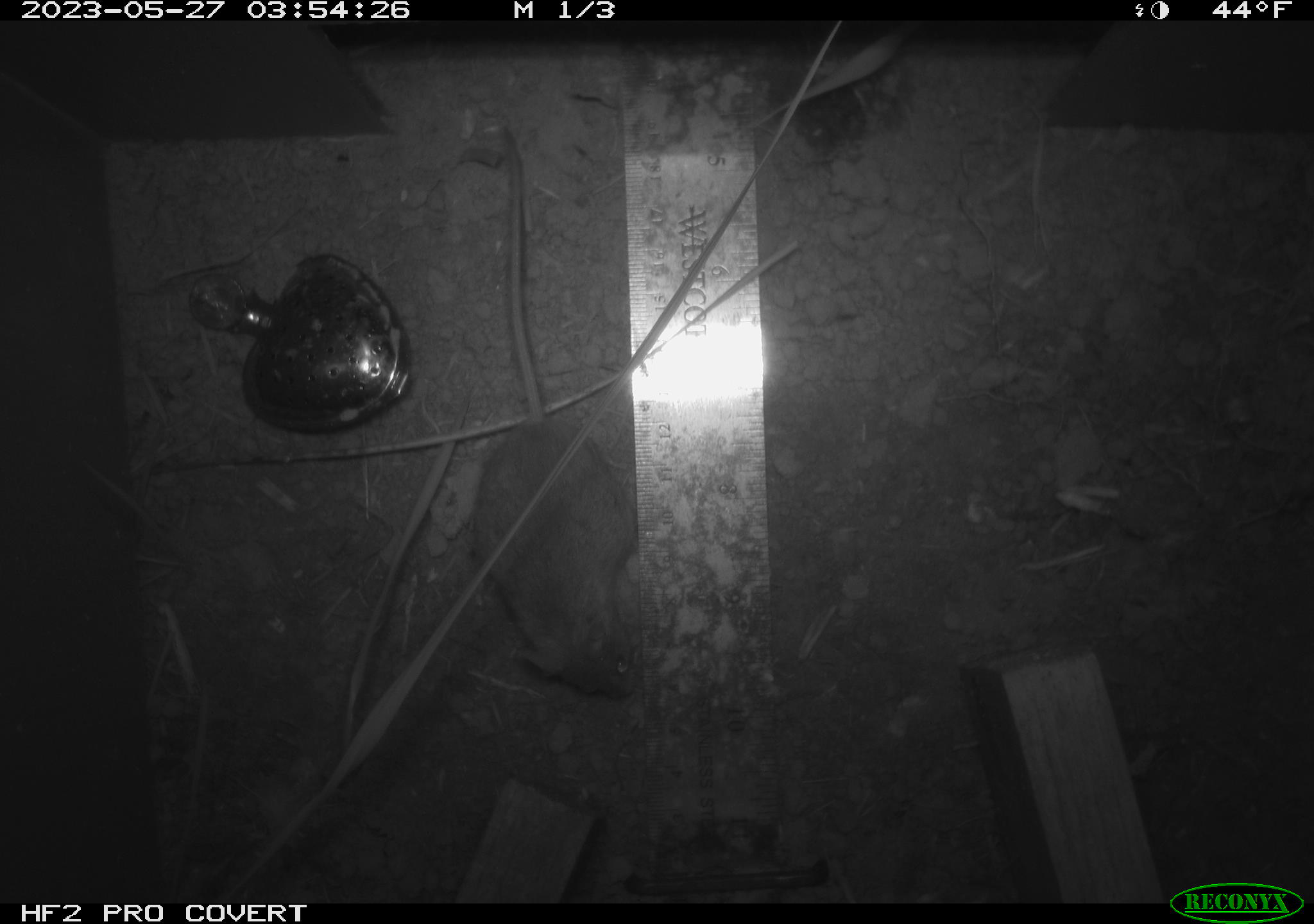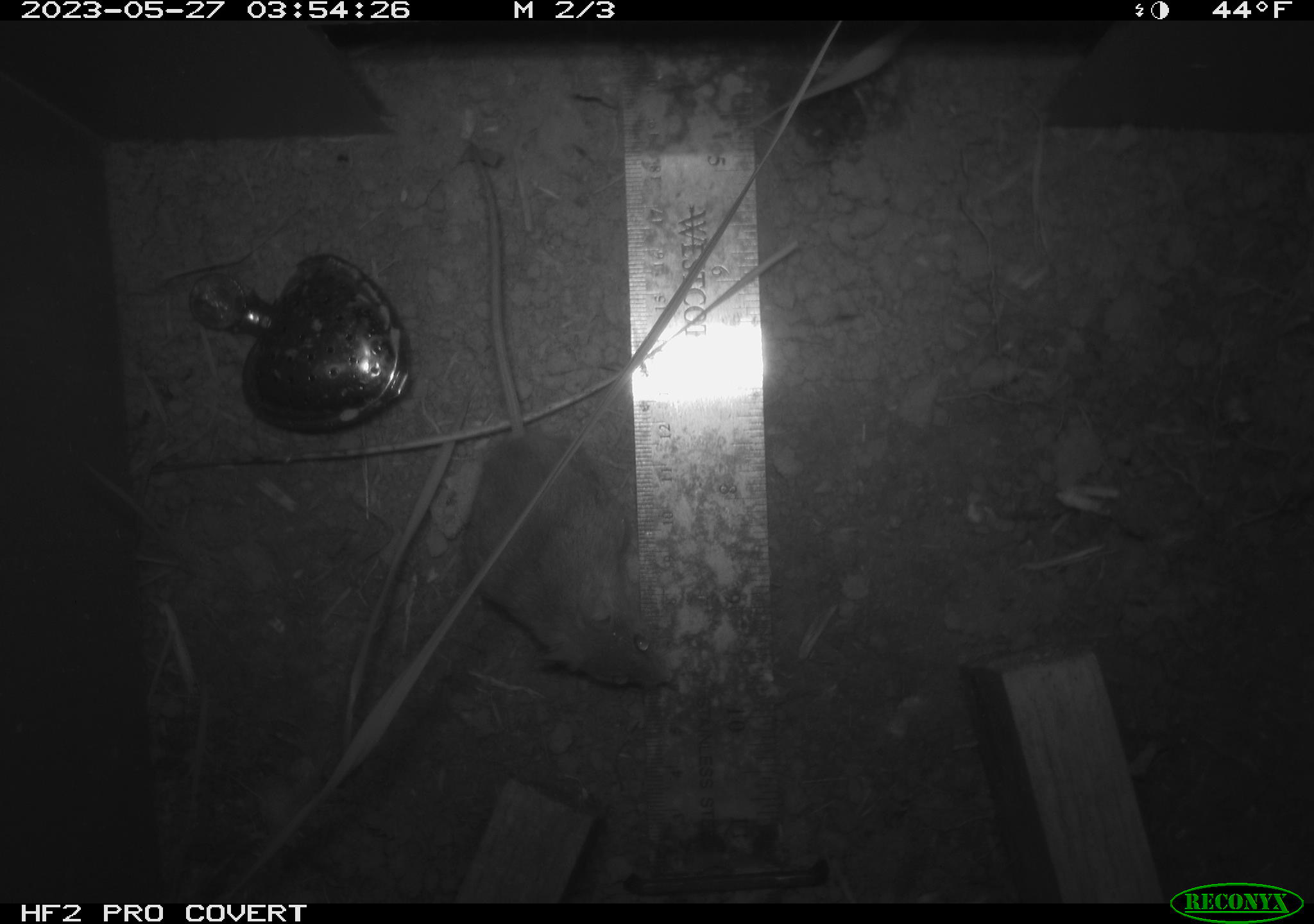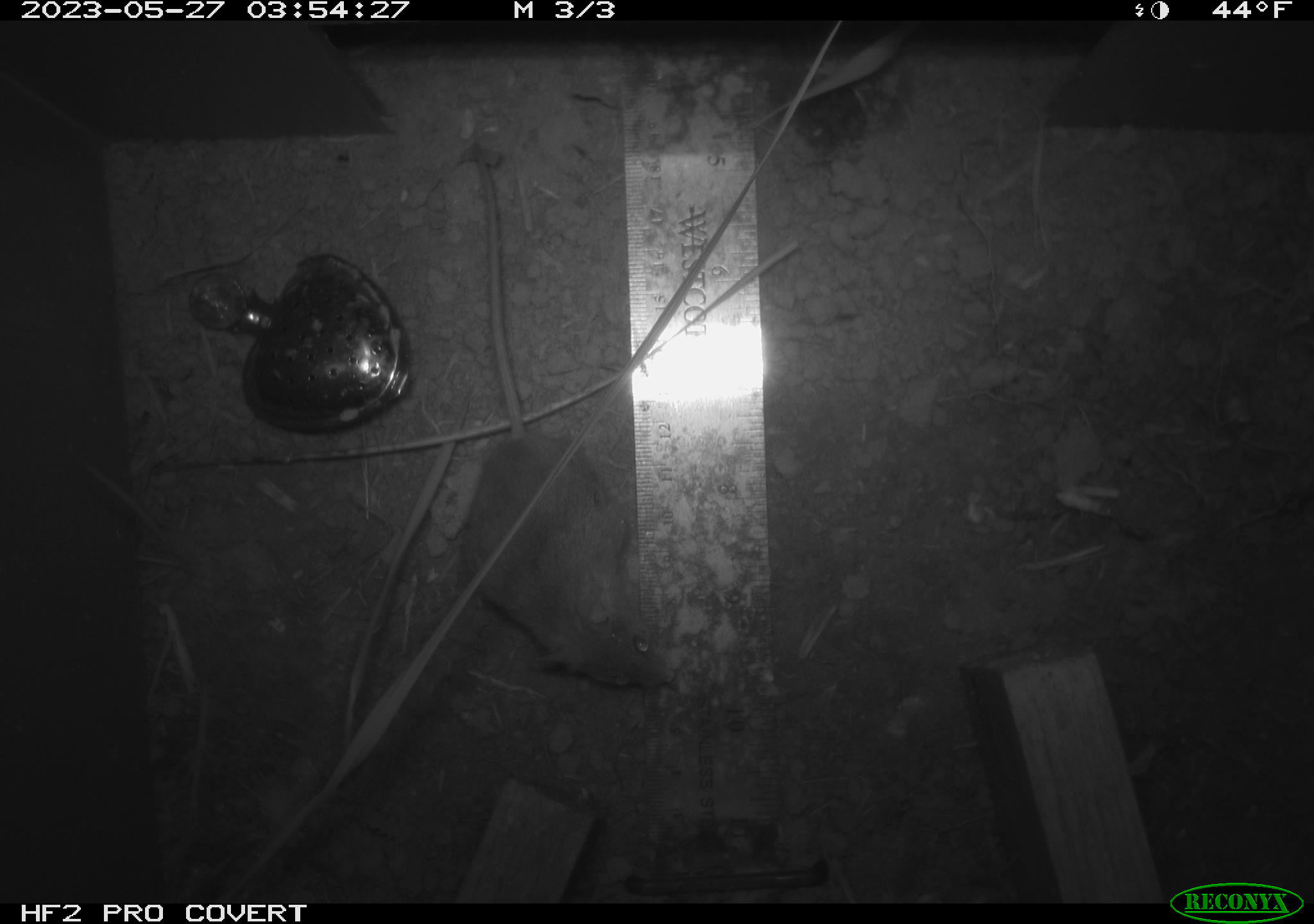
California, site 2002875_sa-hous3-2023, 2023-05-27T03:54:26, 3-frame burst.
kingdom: Animalia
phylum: Chordata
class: Mammalia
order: Rodentia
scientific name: Rodentia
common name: mouse species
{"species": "mouse species (Rodentia)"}